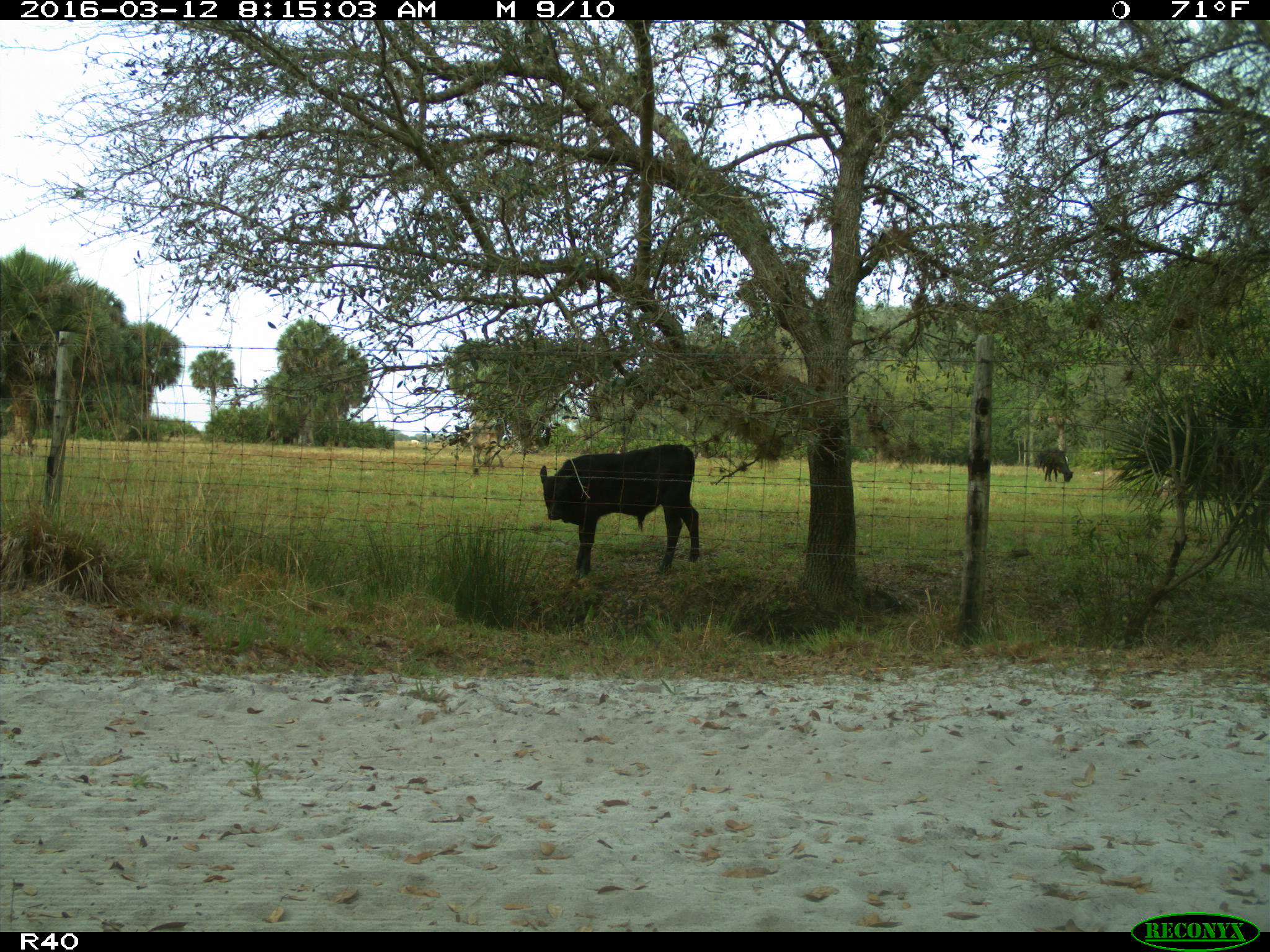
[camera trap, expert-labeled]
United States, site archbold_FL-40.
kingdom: Animalia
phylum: Chordata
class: Mammalia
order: Artiodactyla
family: Bovidae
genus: Bos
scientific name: Bos taurus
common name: domestic cow